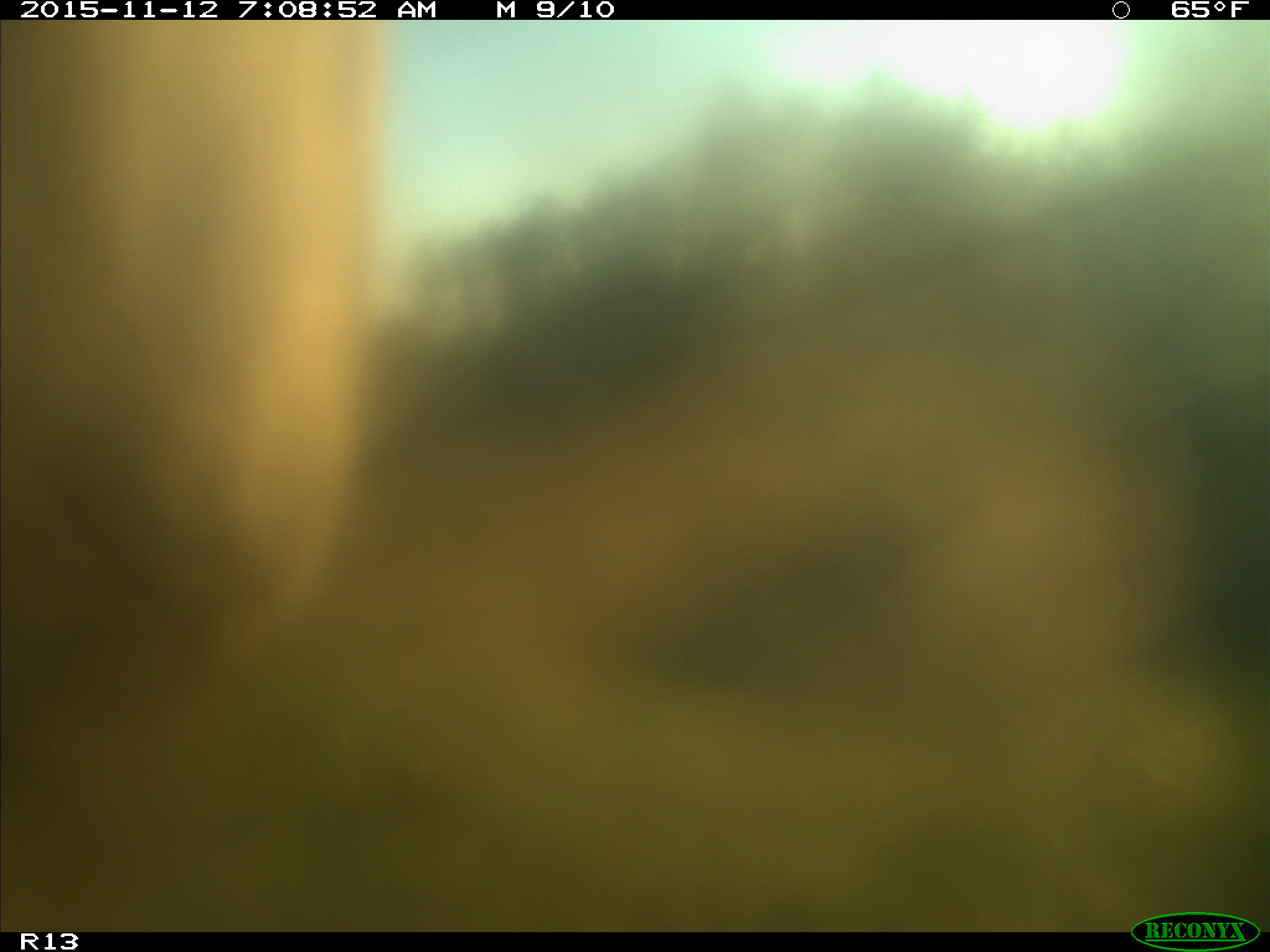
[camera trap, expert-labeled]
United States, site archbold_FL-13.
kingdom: Animalia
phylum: Chordata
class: Mammalia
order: Artiodactyla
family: Bovidae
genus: Bos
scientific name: Bos taurus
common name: domestic cow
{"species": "Bos taurus (domestic cow)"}